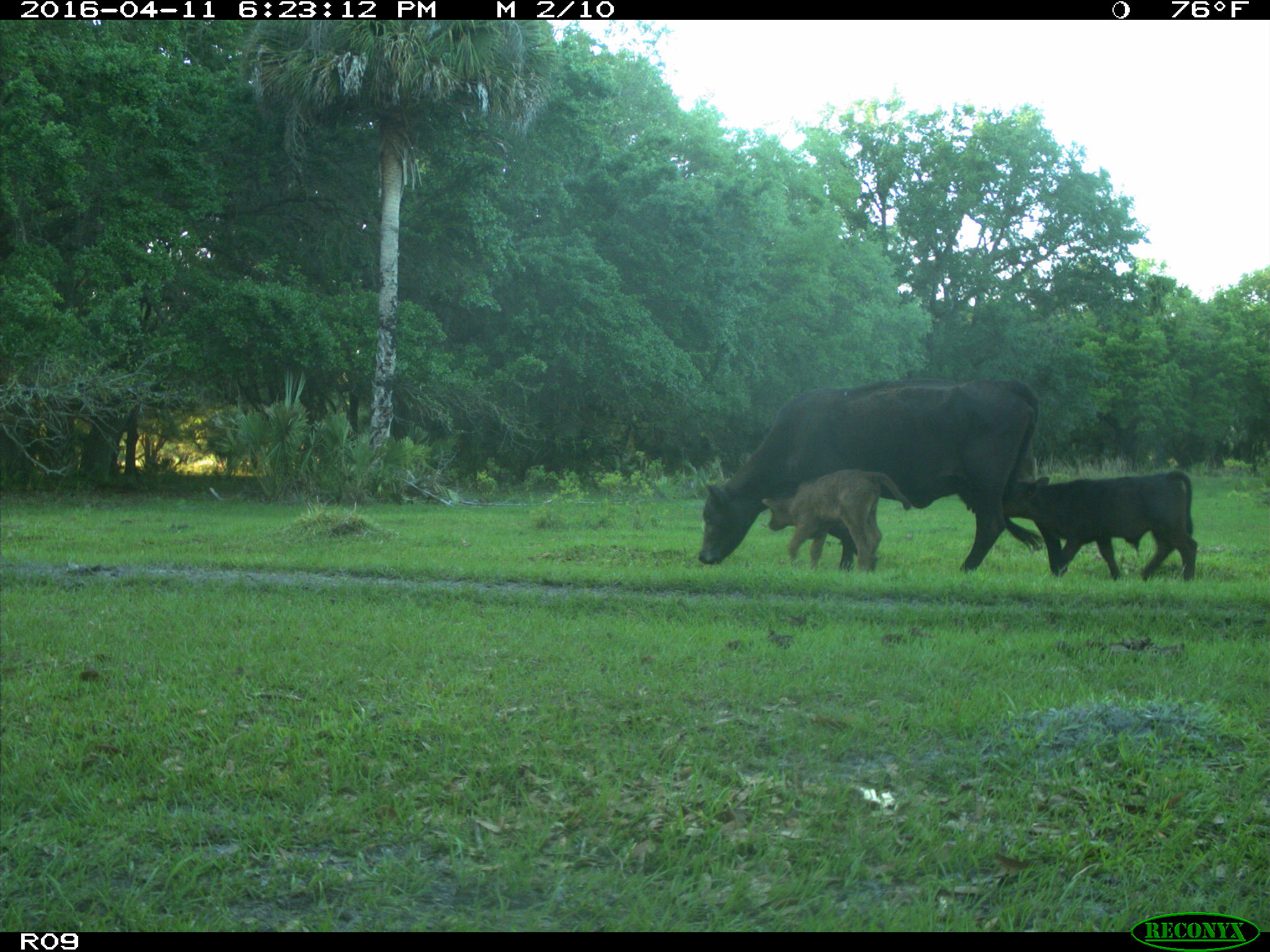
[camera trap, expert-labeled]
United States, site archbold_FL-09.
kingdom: Animalia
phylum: Chordata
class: Mammalia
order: Artiodactyla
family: Bovidae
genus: Bos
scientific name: Bos taurus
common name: domestic cow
Bos taurus (domestic cow).